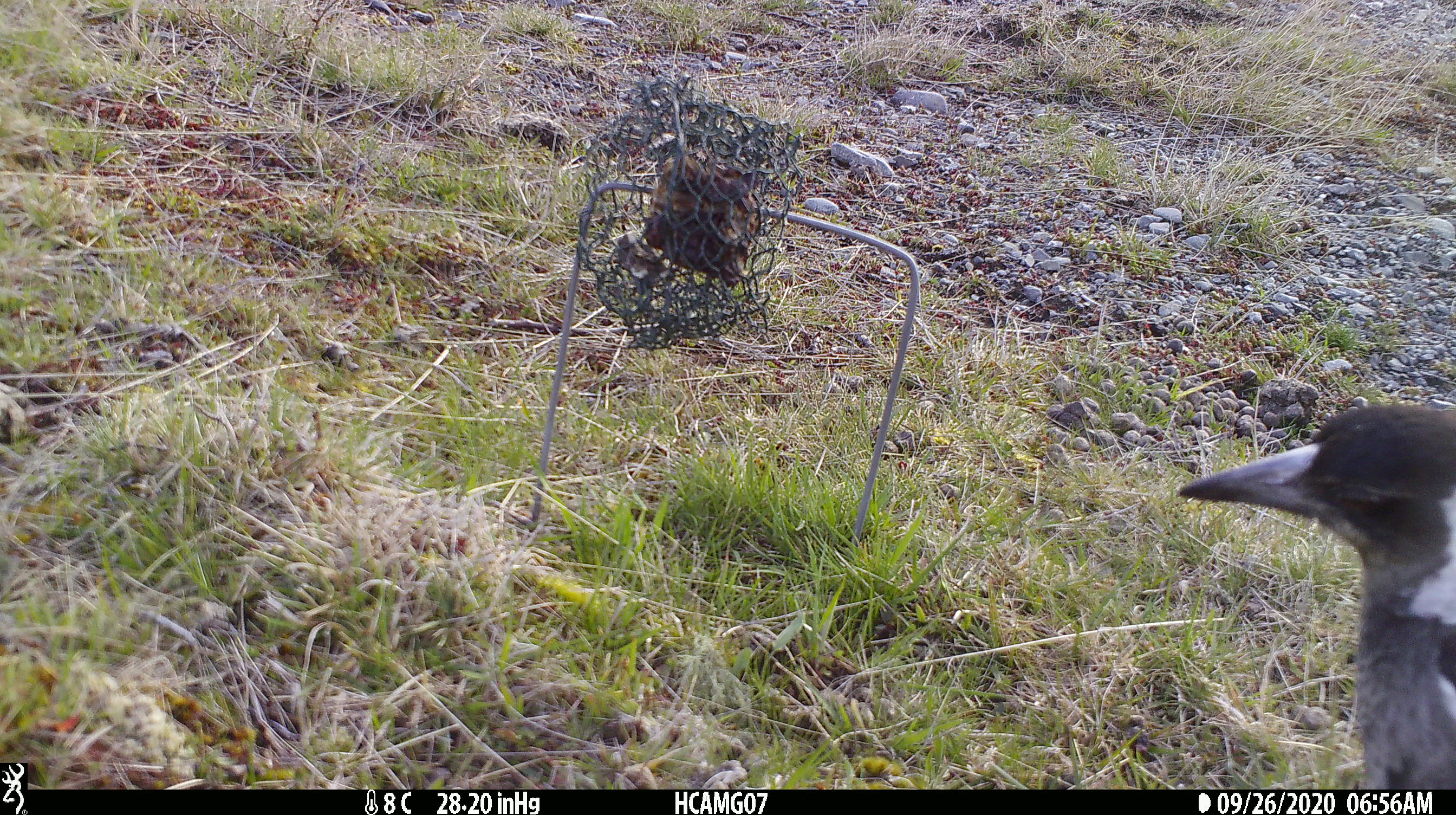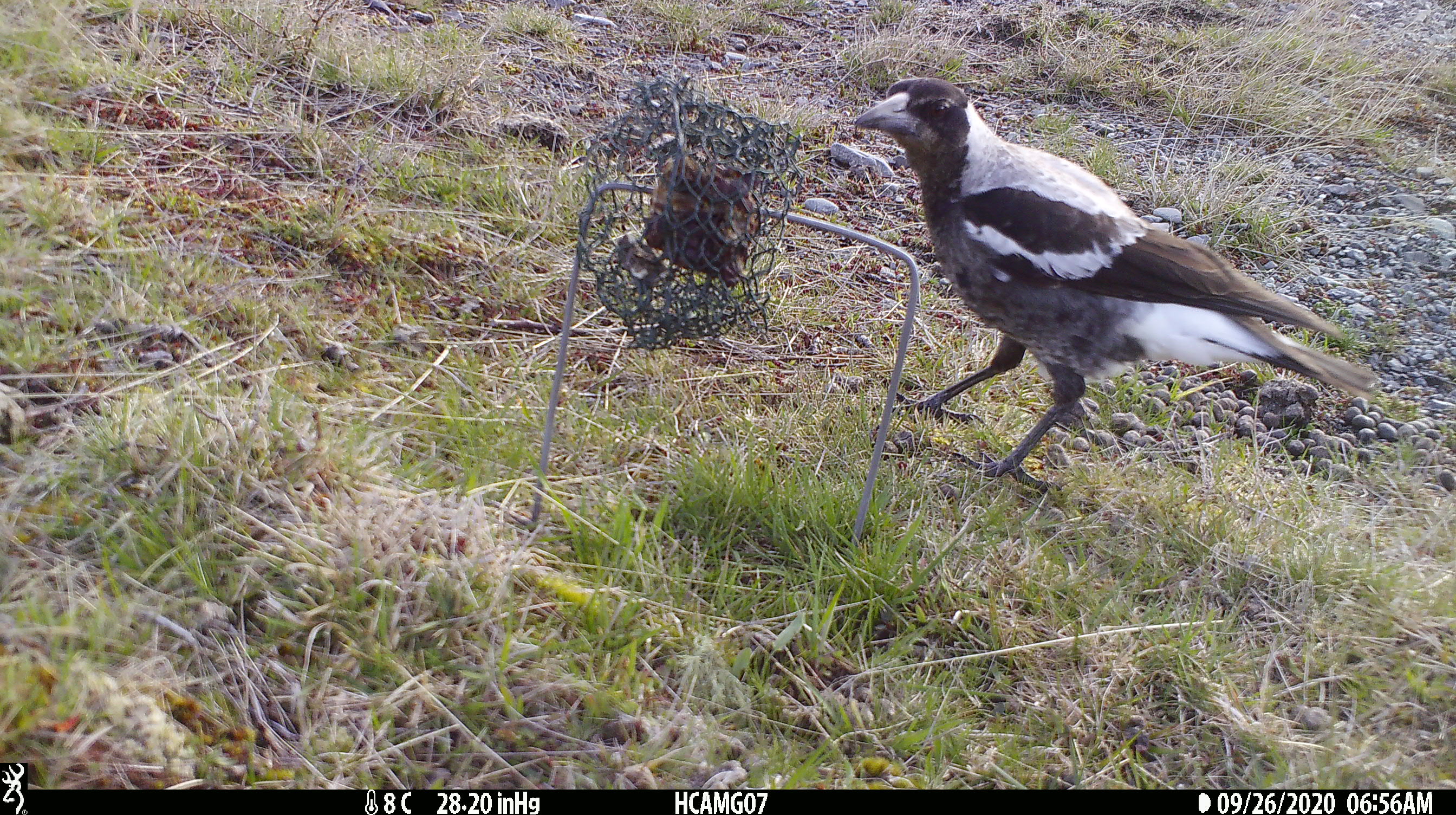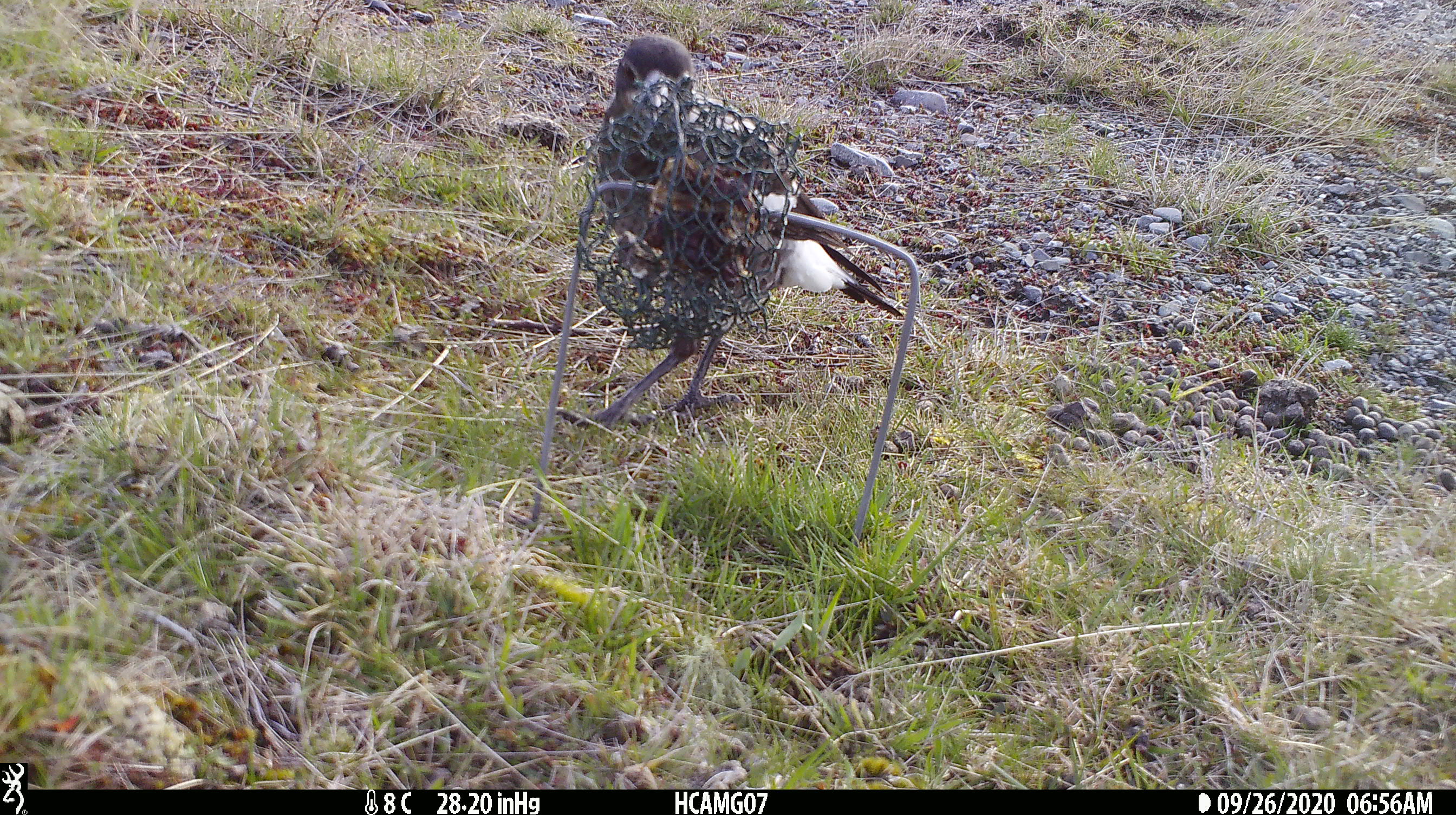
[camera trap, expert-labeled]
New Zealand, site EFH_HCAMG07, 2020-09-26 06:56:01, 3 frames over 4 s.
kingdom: Animalia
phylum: Chordata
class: Aves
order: Passeriformes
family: Artamidae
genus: Gymnorhina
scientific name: Gymnorhina tibicen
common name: australian magpie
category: magpie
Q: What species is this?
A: Magpie (australian magpie) (Gymnorhina tibicen).